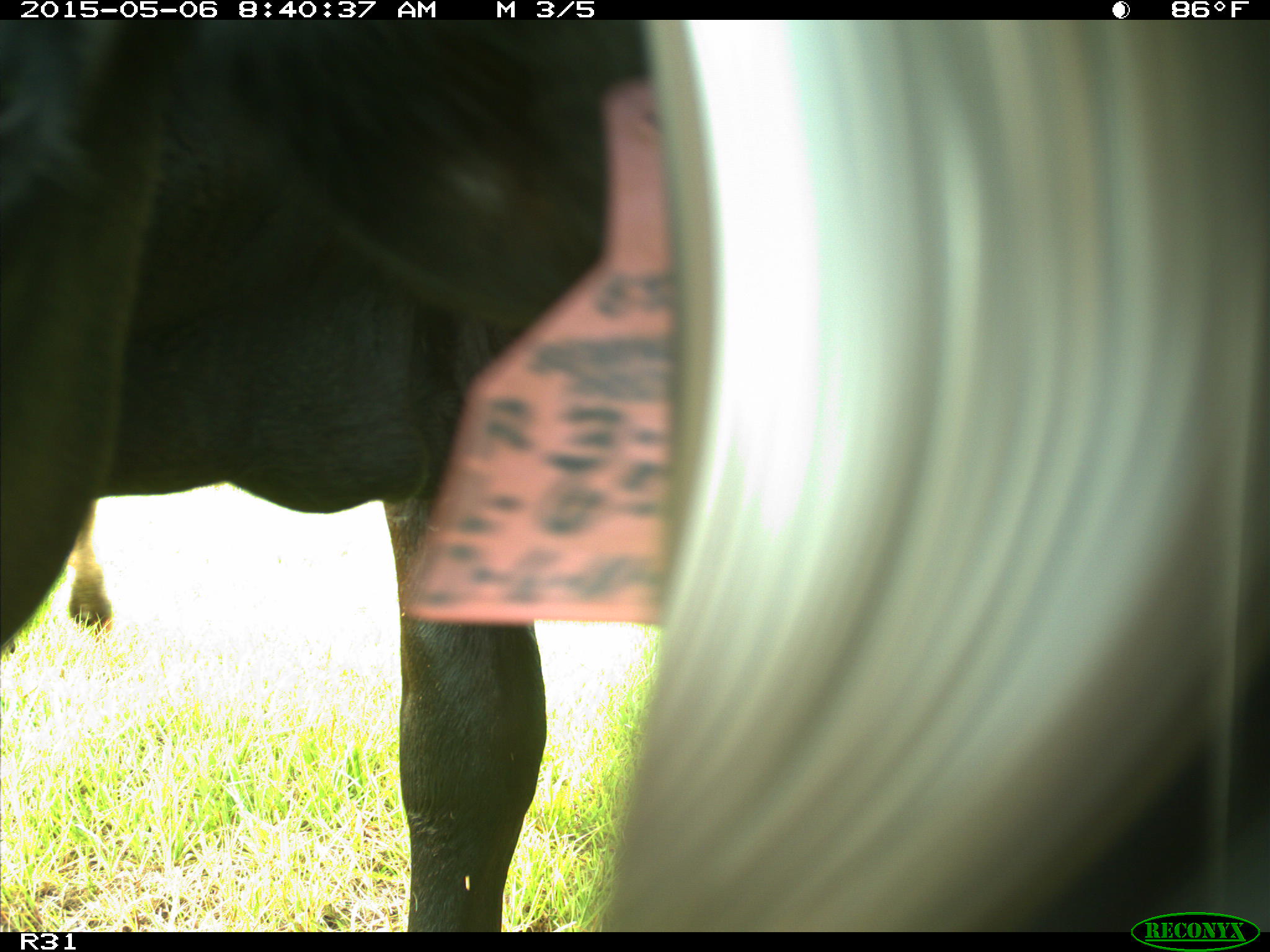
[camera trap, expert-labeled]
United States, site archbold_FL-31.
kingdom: Animalia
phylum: Chordata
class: Mammalia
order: Artiodactyla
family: Bovidae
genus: Bos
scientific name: Bos taurus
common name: domestic cow